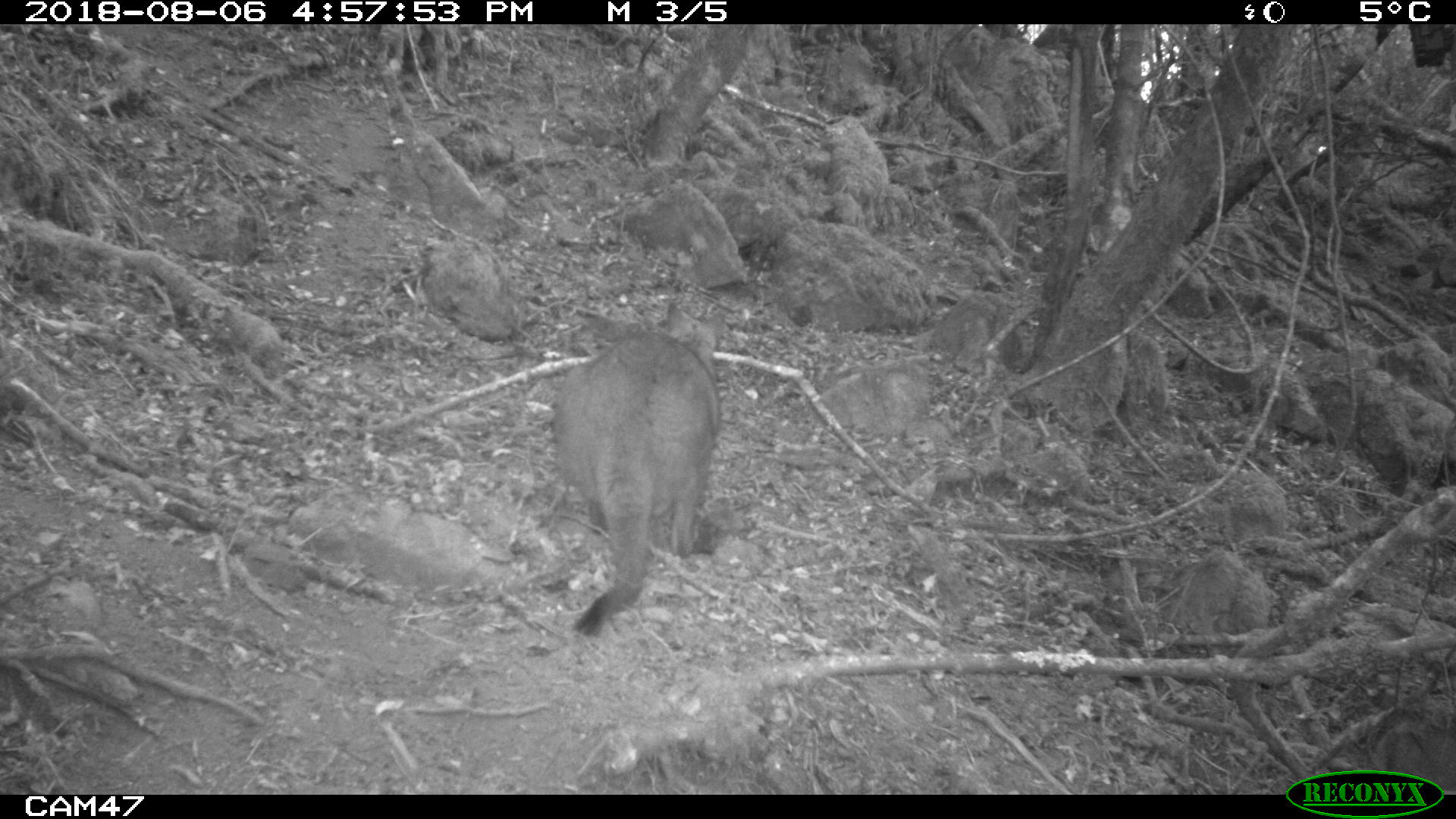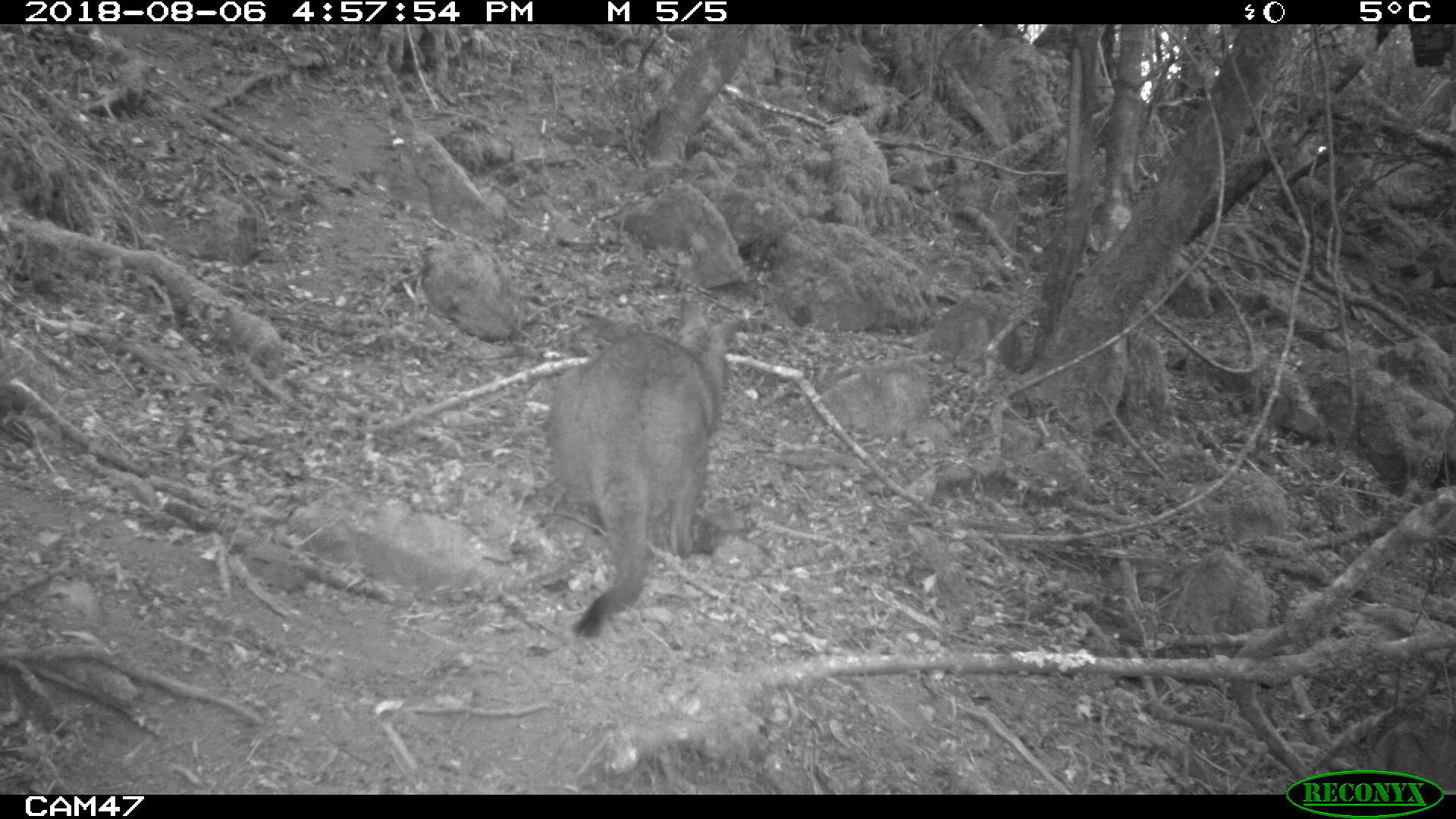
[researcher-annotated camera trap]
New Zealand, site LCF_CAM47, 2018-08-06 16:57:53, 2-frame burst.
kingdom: Animalia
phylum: Chordata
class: Mammalia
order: Diprotodontia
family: Macropodidae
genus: Notamacropus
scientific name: Notamacropus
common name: wallaby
Wallaby (Notamacropus).